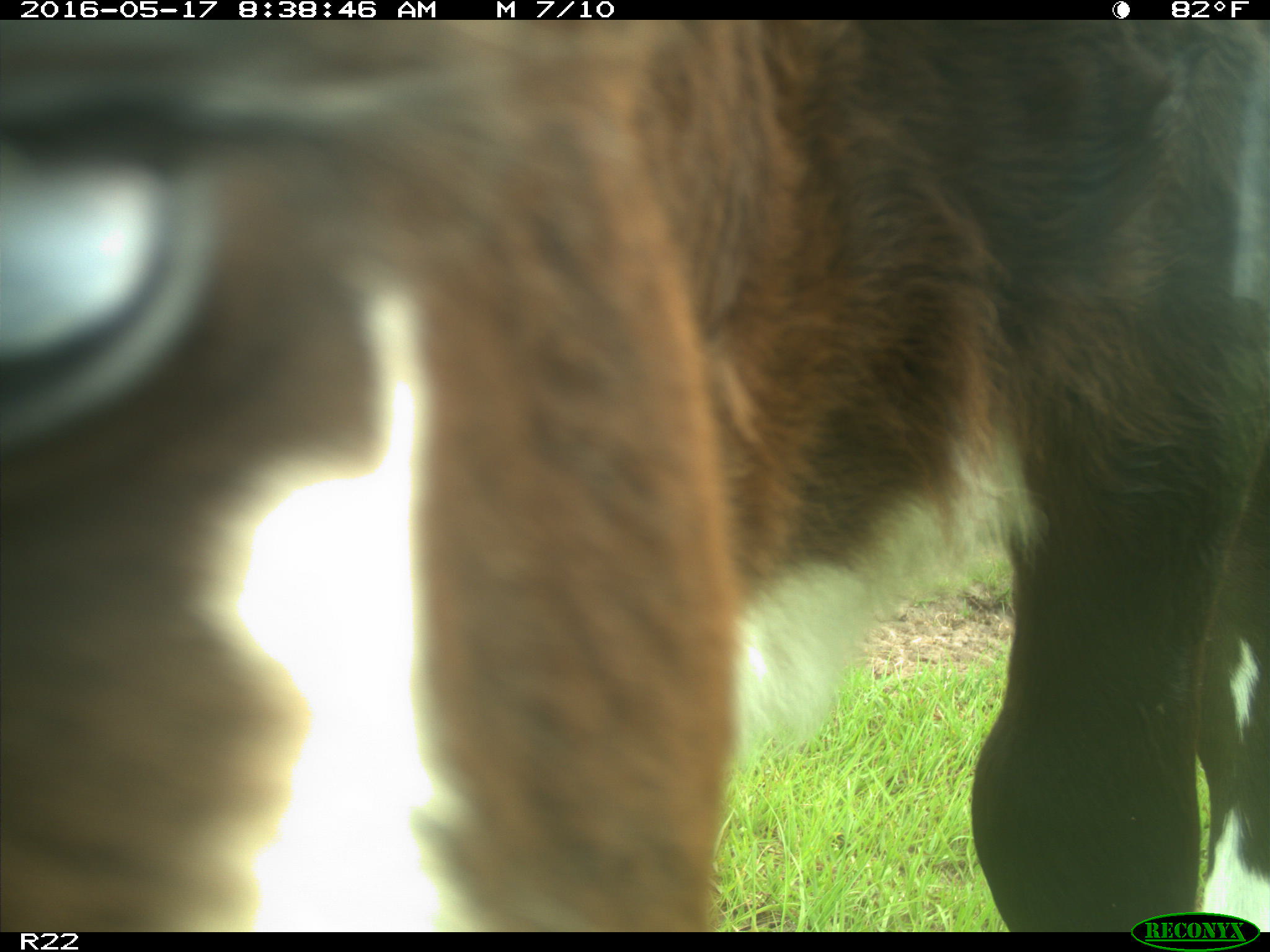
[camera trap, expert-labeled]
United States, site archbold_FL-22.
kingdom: Animalia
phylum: Chordata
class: Mammalia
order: Artiodactyla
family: Bovidae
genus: Bos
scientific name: Bos taurus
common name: domestic cow